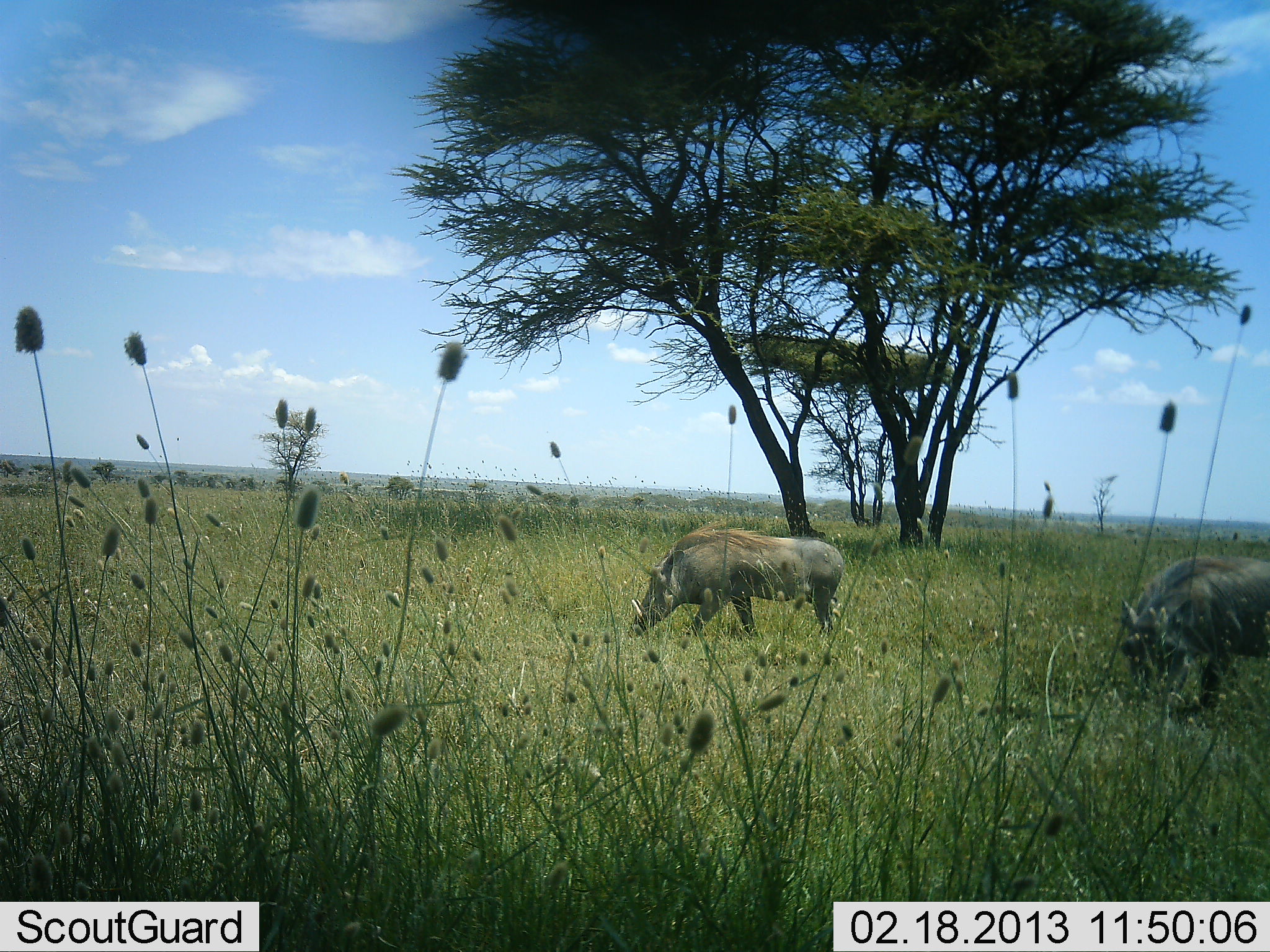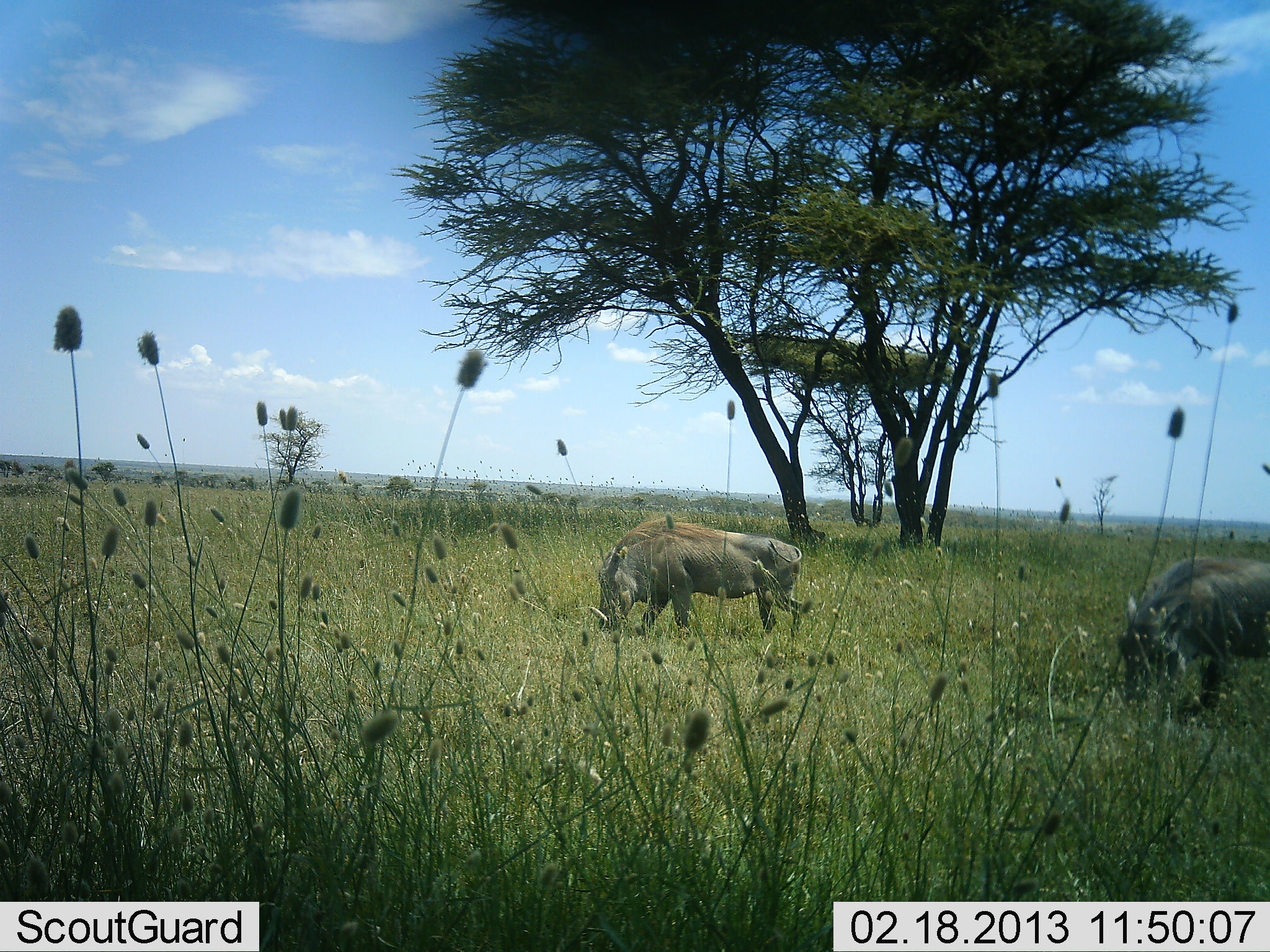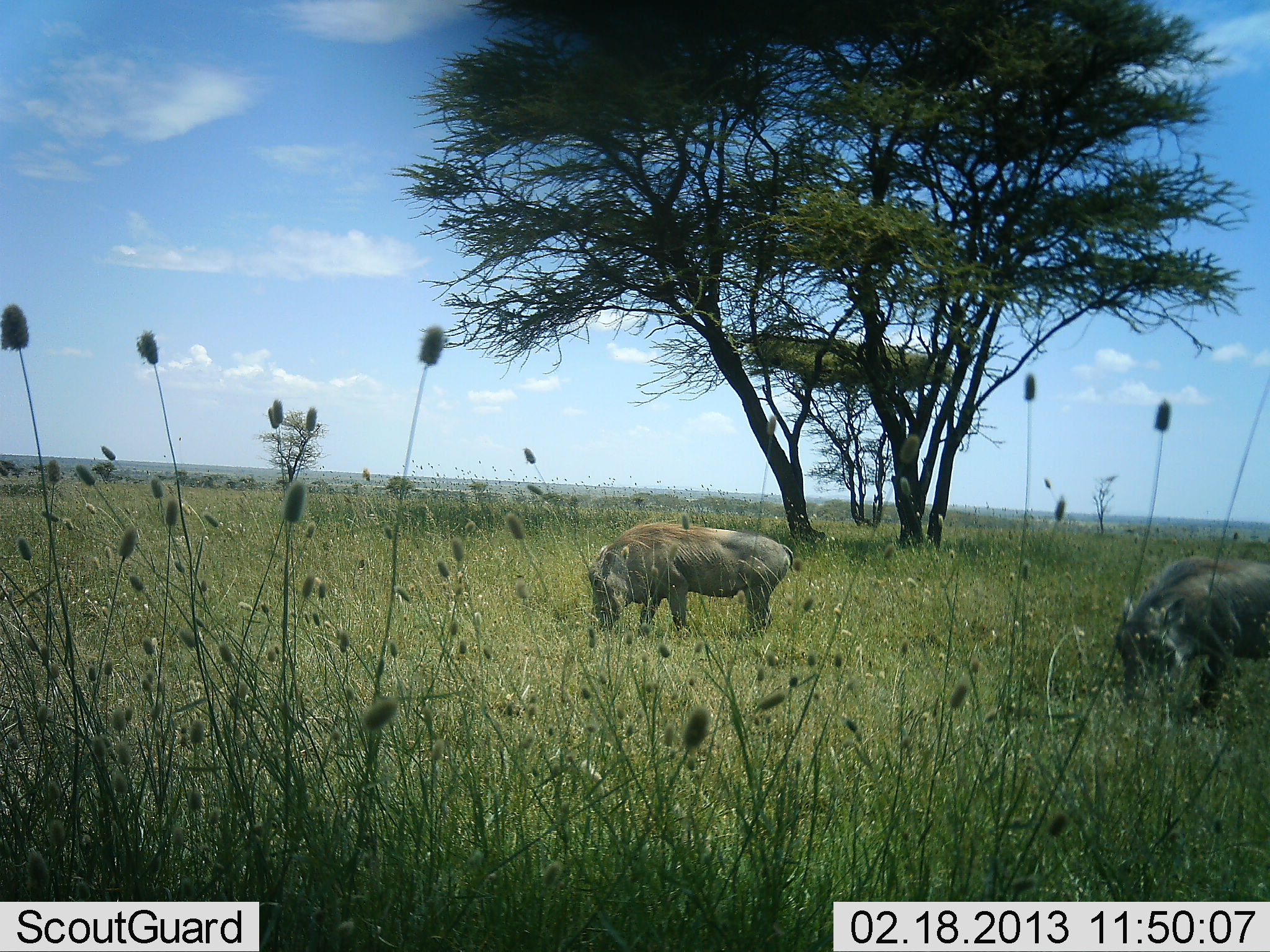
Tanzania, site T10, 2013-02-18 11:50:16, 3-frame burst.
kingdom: Animalia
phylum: Chordata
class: Mammalia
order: Artiodactyla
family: Suidae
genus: Phacochoerus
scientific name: Phacochoerus africanus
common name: warthog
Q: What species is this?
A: Warthog (Phacochoerus africanus).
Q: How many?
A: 2.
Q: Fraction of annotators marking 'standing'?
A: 5%.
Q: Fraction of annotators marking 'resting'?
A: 0%.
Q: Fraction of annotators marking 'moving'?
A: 30%.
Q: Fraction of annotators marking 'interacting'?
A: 0%.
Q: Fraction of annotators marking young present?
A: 0%.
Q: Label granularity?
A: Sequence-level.